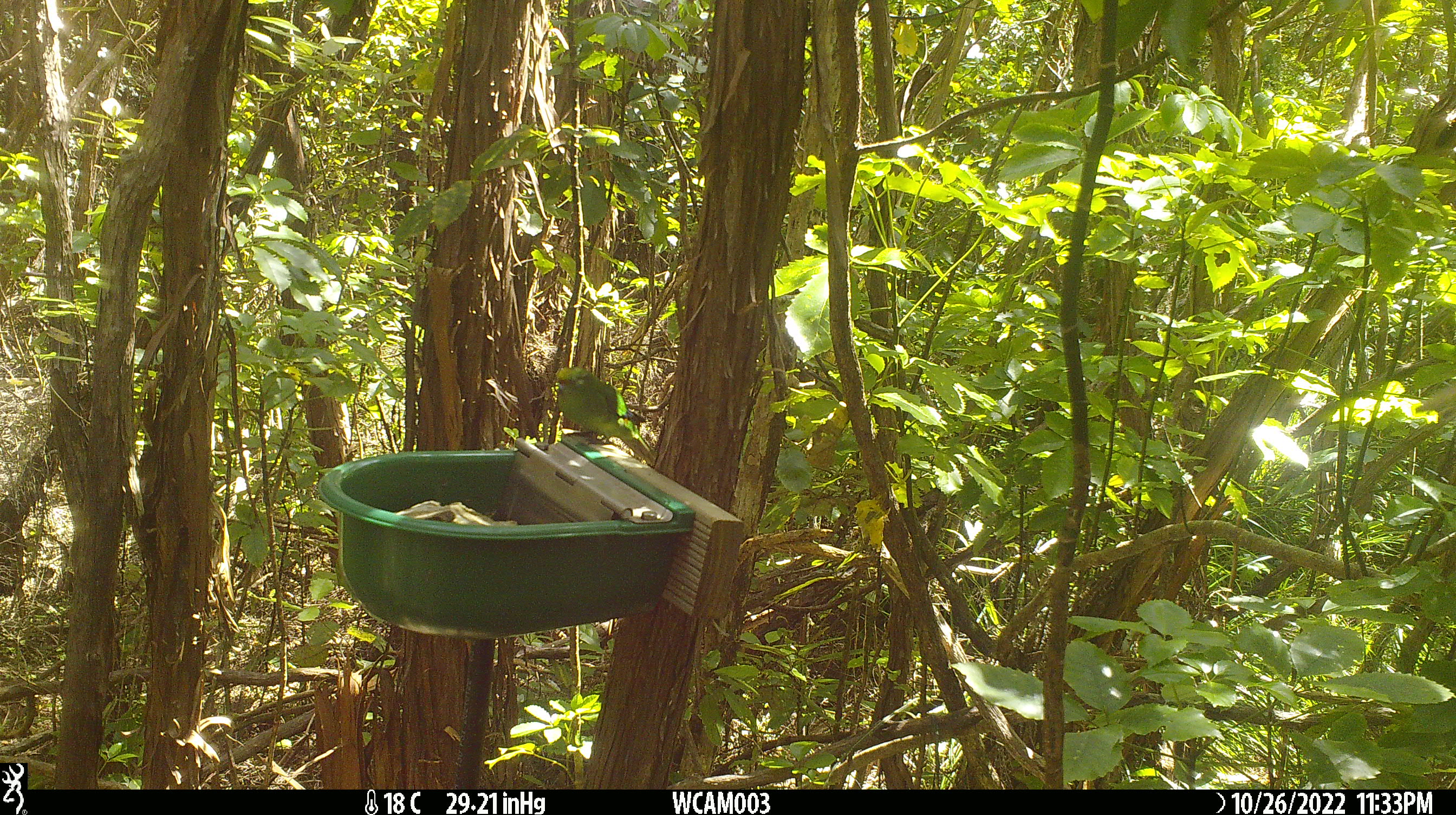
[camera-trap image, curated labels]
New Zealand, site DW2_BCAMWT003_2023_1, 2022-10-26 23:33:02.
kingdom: Animalia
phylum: Chordata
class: Aves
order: Psittaciformes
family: Psittaculidae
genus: Cyanoramphus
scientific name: Cyanoramphus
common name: parakeet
Parakeet (Cyanoramphus).